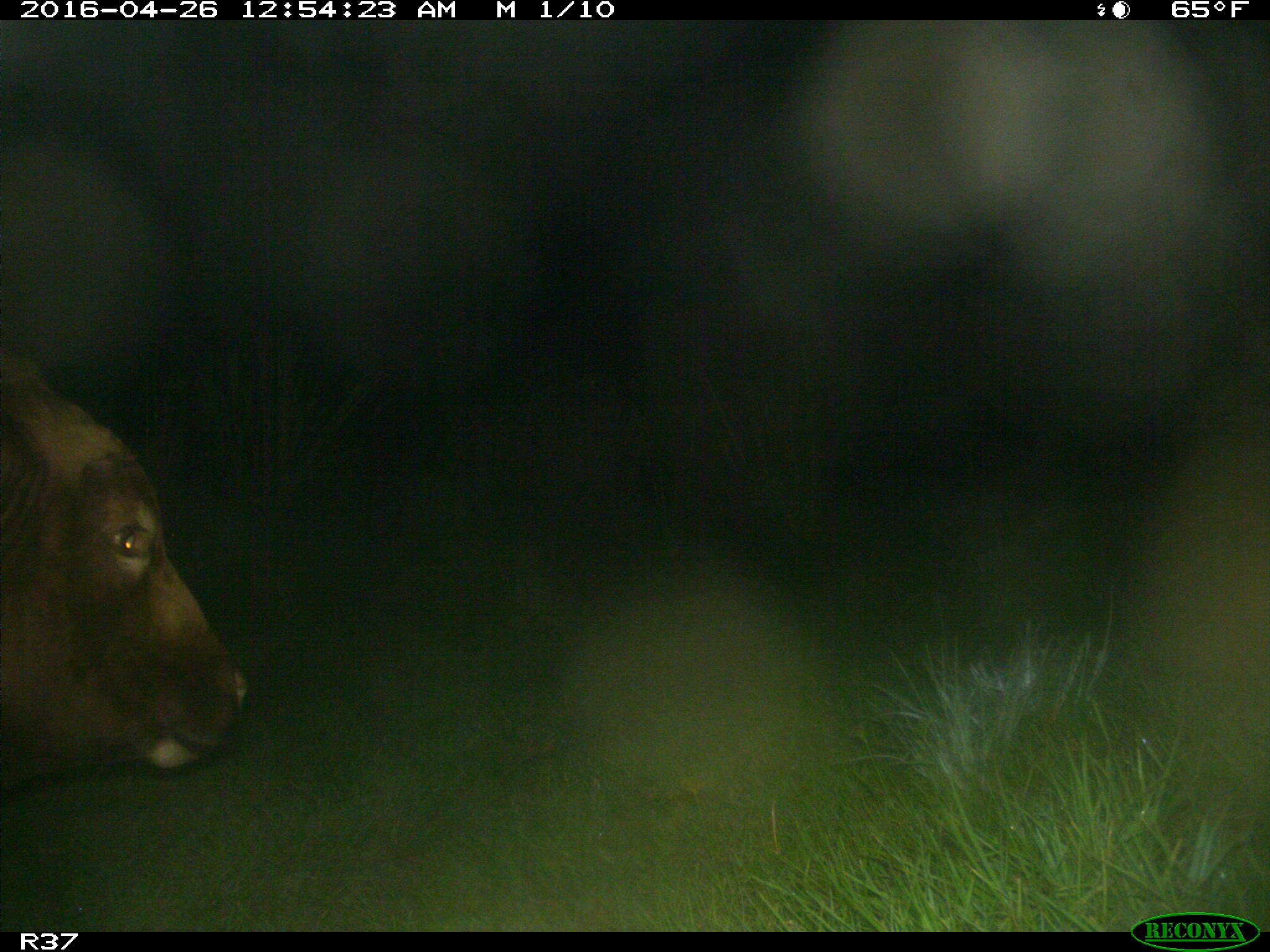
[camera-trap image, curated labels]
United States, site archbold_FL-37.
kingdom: Animalia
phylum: Chordata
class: Mammalia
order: Artiodactyla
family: Bovidae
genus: Bos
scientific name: Bos taurus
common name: domestic cow